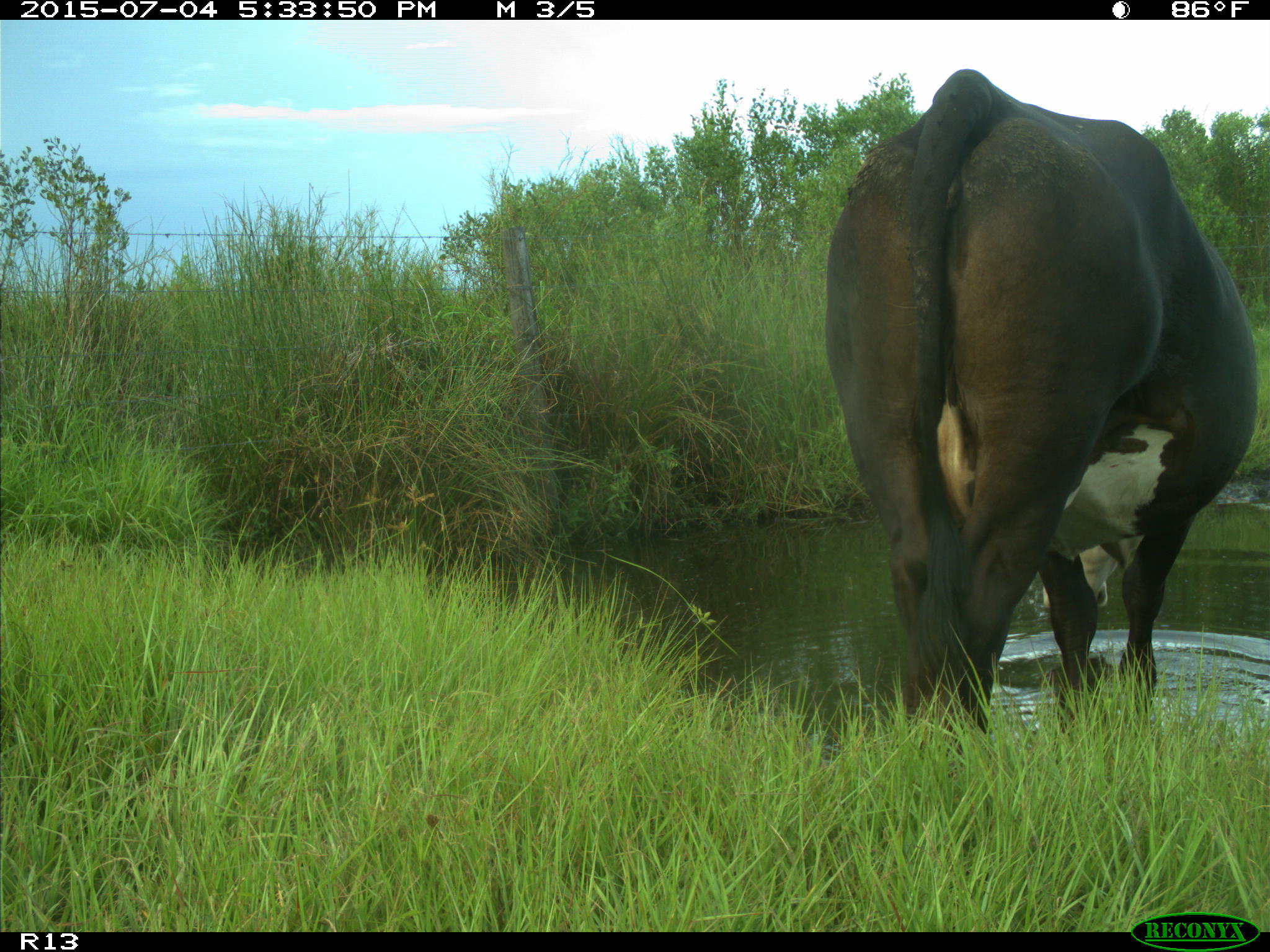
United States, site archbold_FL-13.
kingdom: Animalia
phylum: Chordata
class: Mammalia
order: Artiodactyla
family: Bovidae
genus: Bos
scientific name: Bos taurus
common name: domestic cow